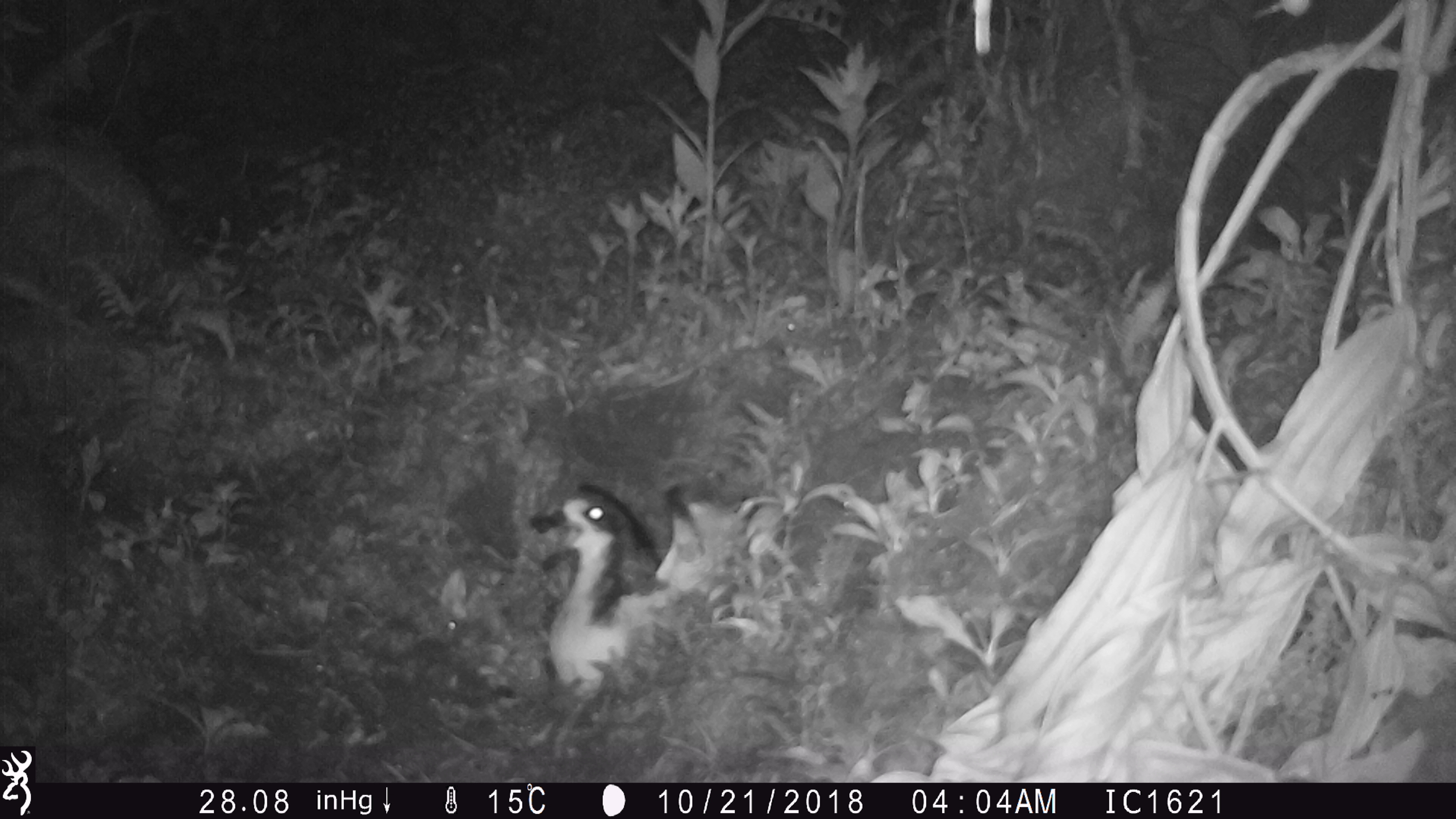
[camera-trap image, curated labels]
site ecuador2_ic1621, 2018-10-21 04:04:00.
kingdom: Animalia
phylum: Chordata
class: Aves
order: Procellariiformes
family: Procellariidae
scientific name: Procellariidae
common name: petrel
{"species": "petrel (Procellariidae)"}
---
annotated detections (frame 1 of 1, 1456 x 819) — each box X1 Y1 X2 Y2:
petrel: 523 478 742 708